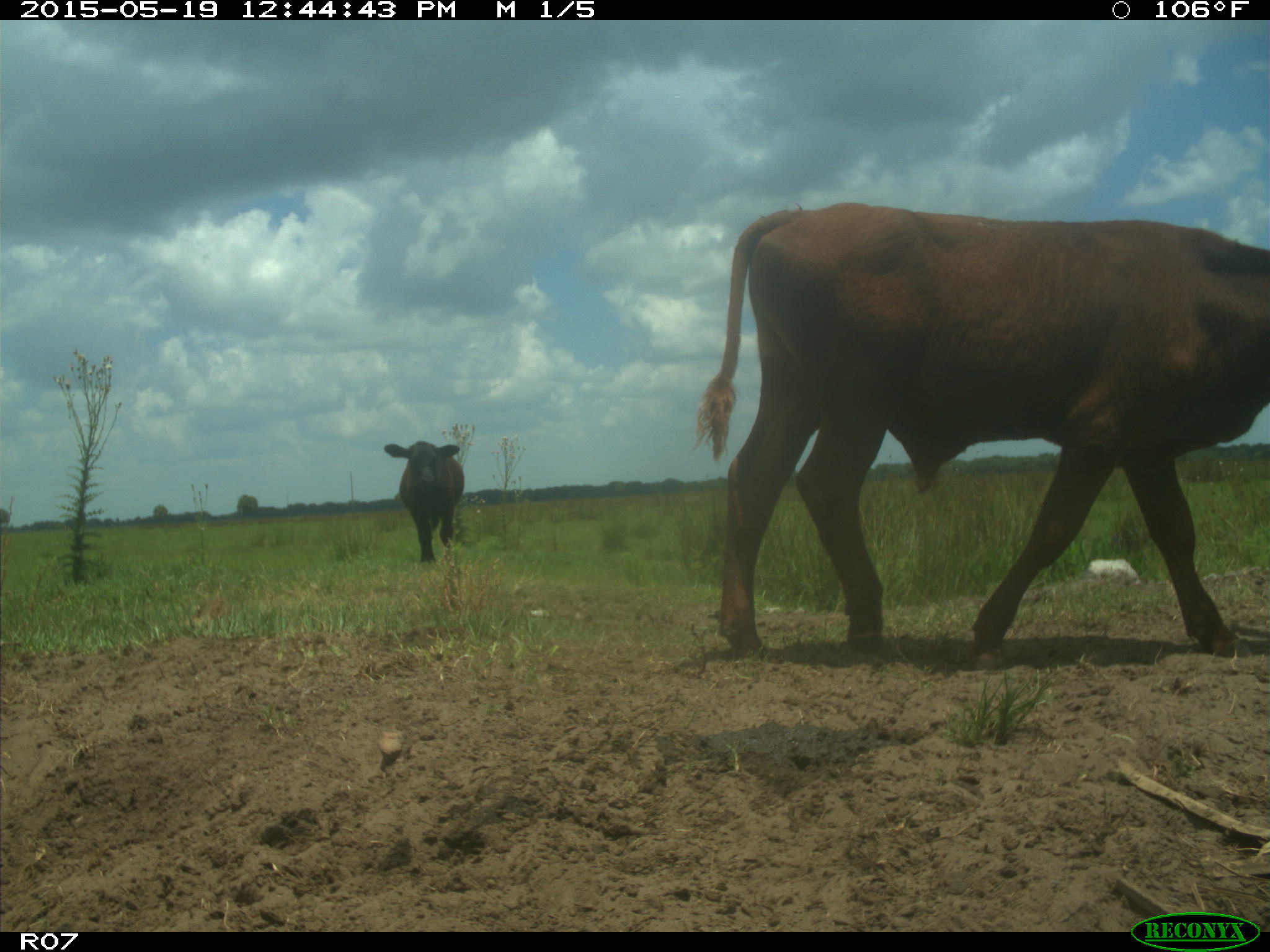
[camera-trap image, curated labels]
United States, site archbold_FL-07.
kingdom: Animalia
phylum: Chordata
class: Mammalia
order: Artiodactyla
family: Bovidae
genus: Bos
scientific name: Bos taurus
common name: domestic cow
Bos taurus (domestic cow).